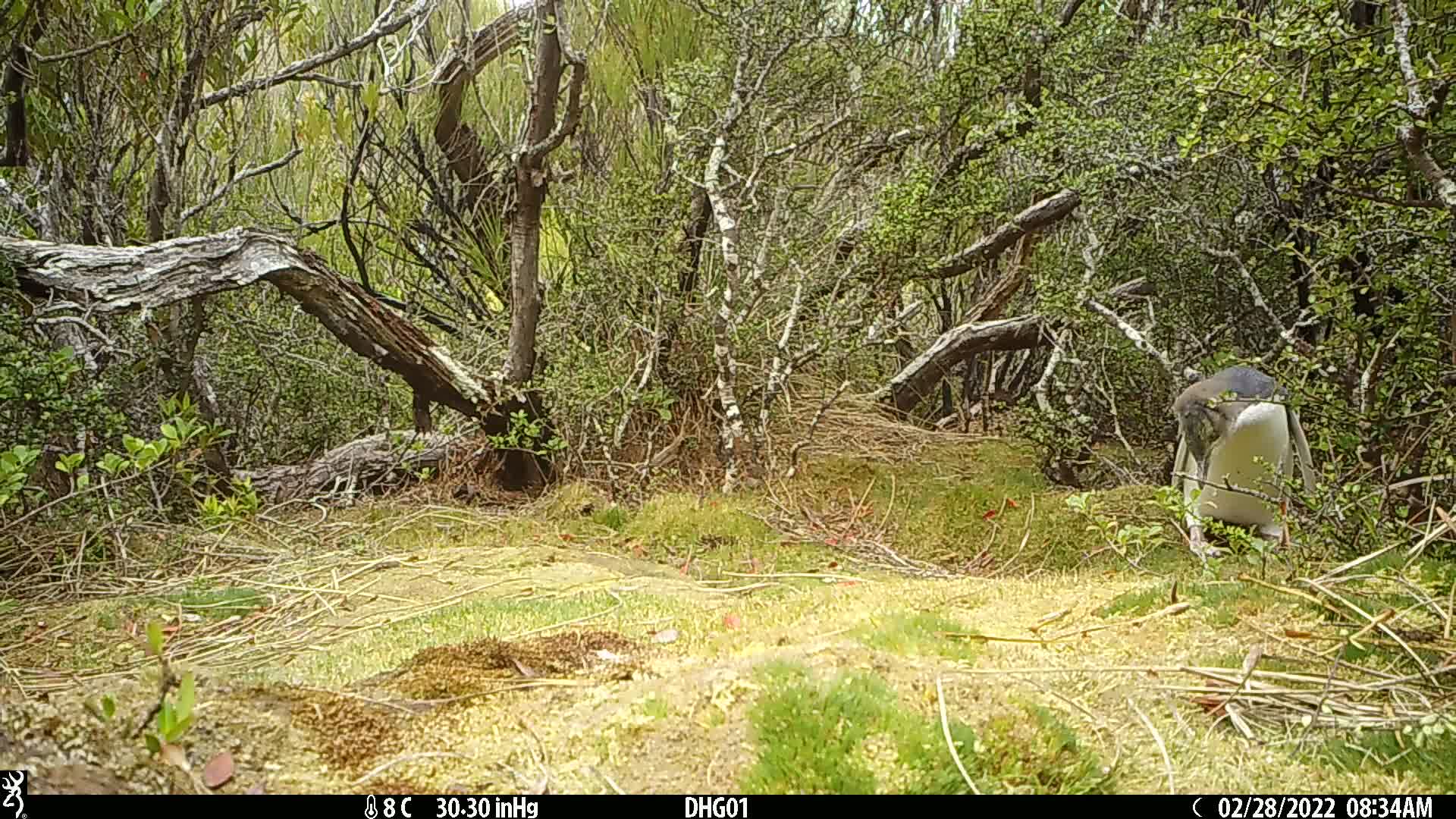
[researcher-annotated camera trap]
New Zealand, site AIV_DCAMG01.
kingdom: Animalia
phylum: Chordata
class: Aves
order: Sphenisciformes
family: Spheniscidae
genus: Megadyptes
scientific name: Megadyptes antipodes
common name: yellow-eyed penguin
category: yellow eyed penguin